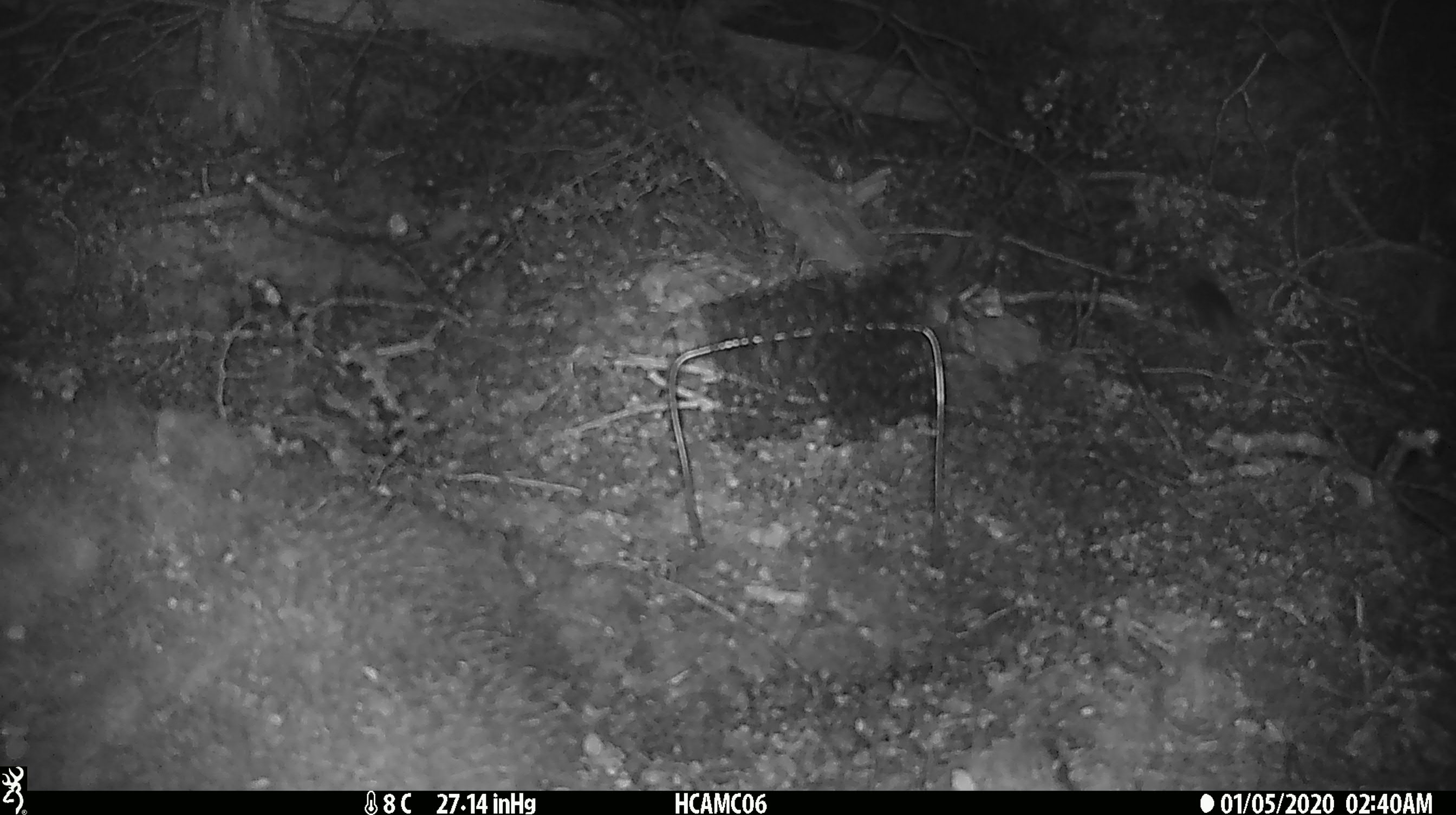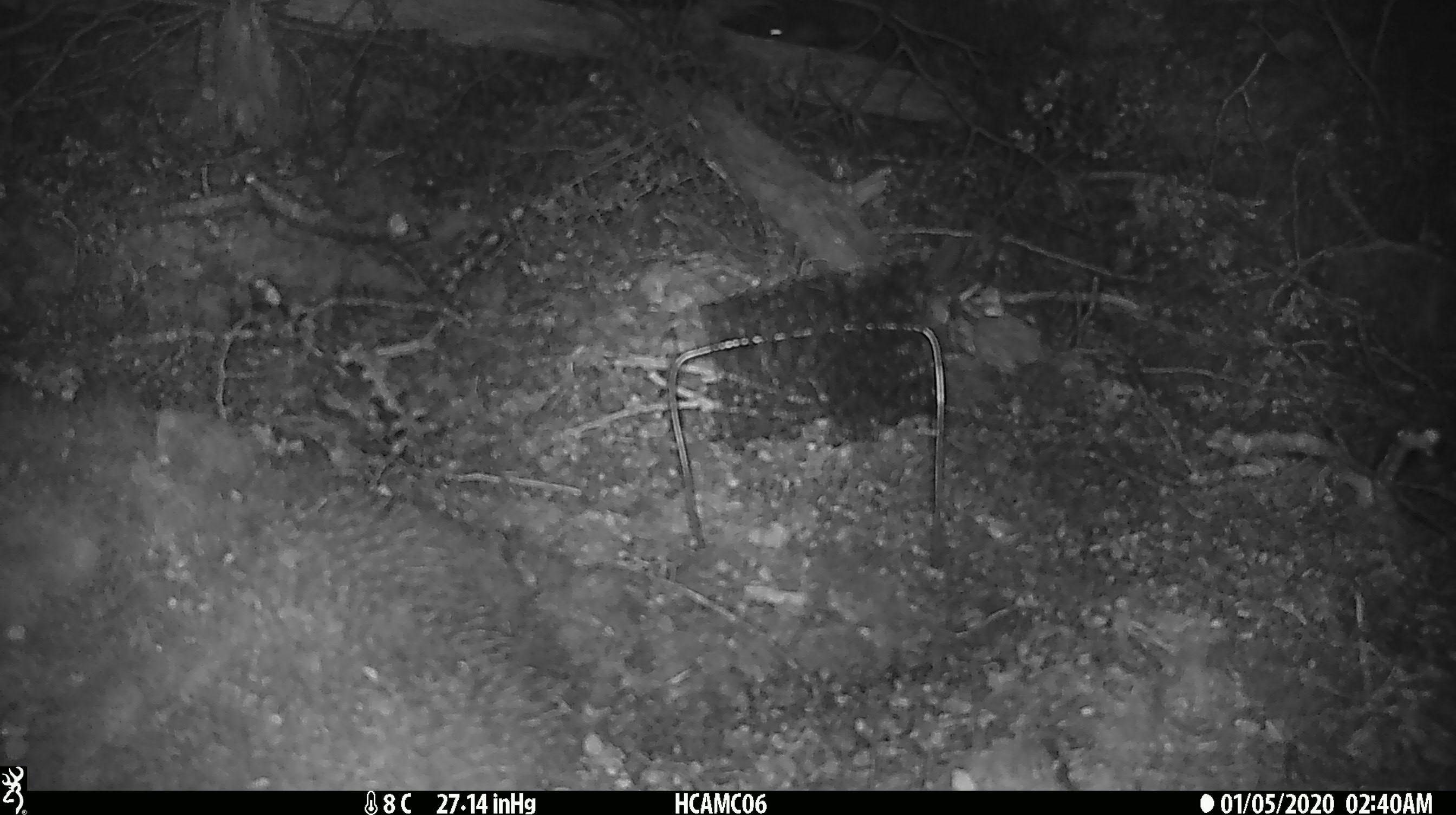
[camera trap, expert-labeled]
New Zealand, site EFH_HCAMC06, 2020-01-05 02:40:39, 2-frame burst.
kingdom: Animalia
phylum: Chordata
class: Mammalia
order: Rodentia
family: Muridae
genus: Mus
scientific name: Mus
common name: mouse